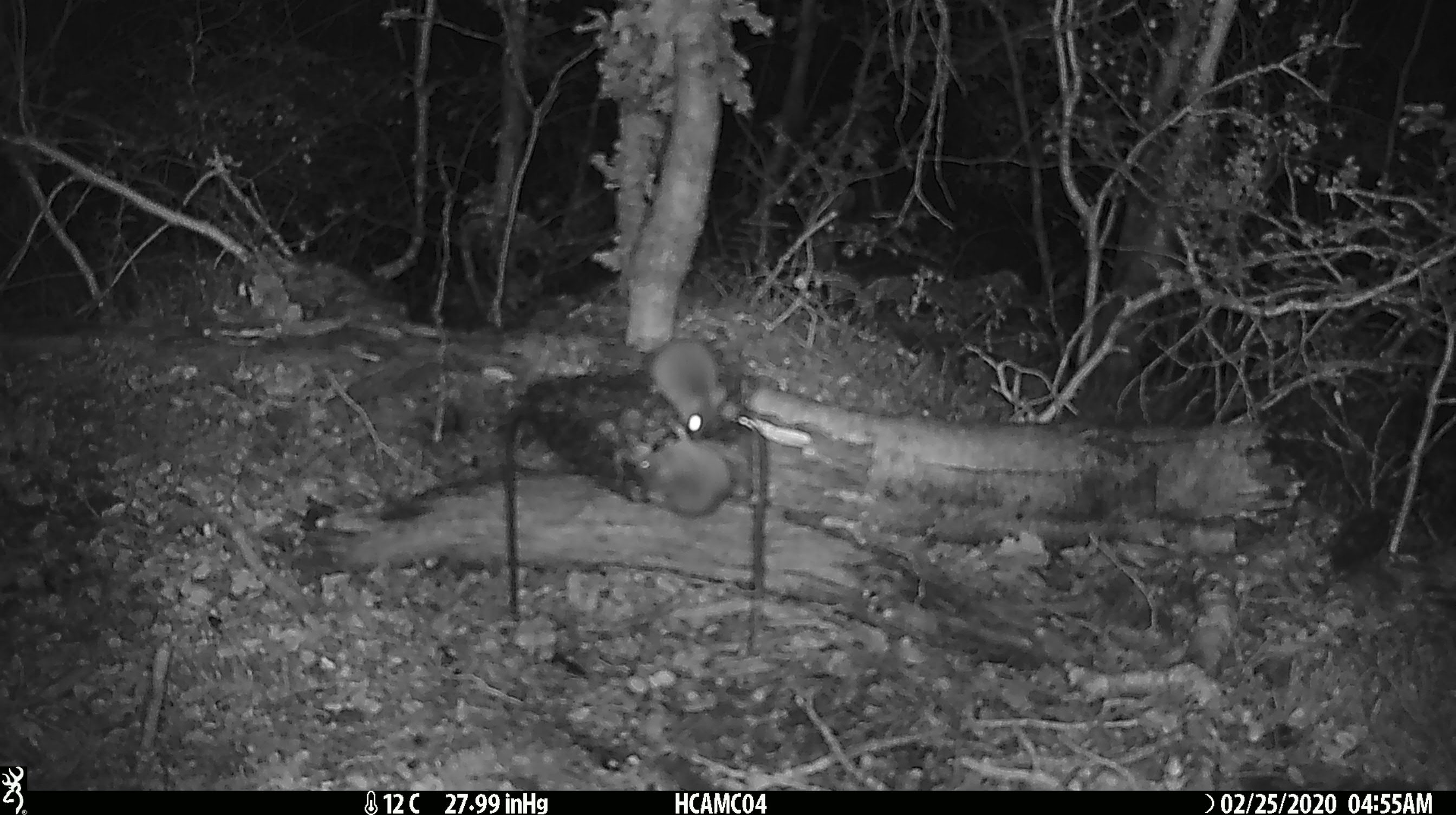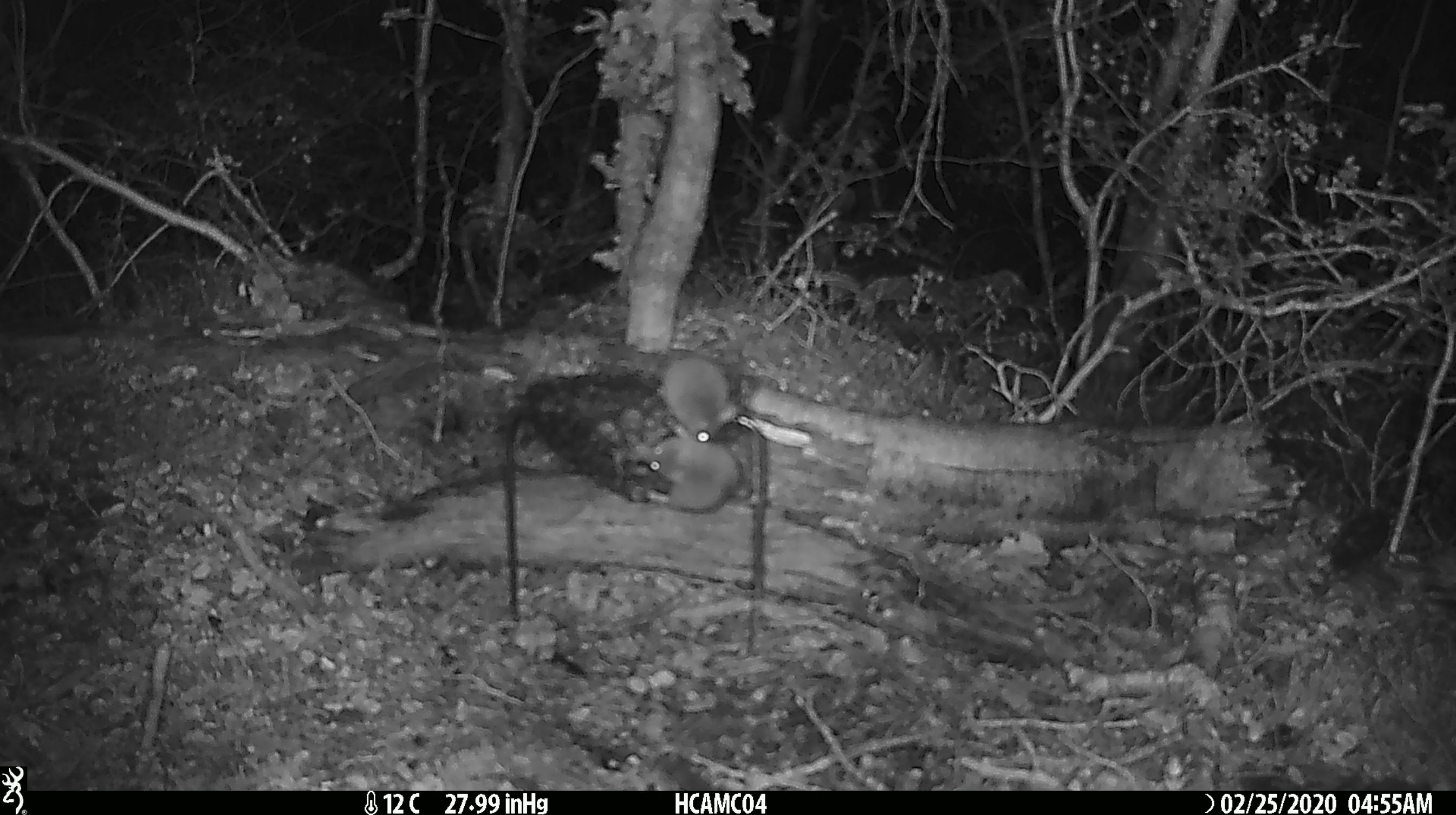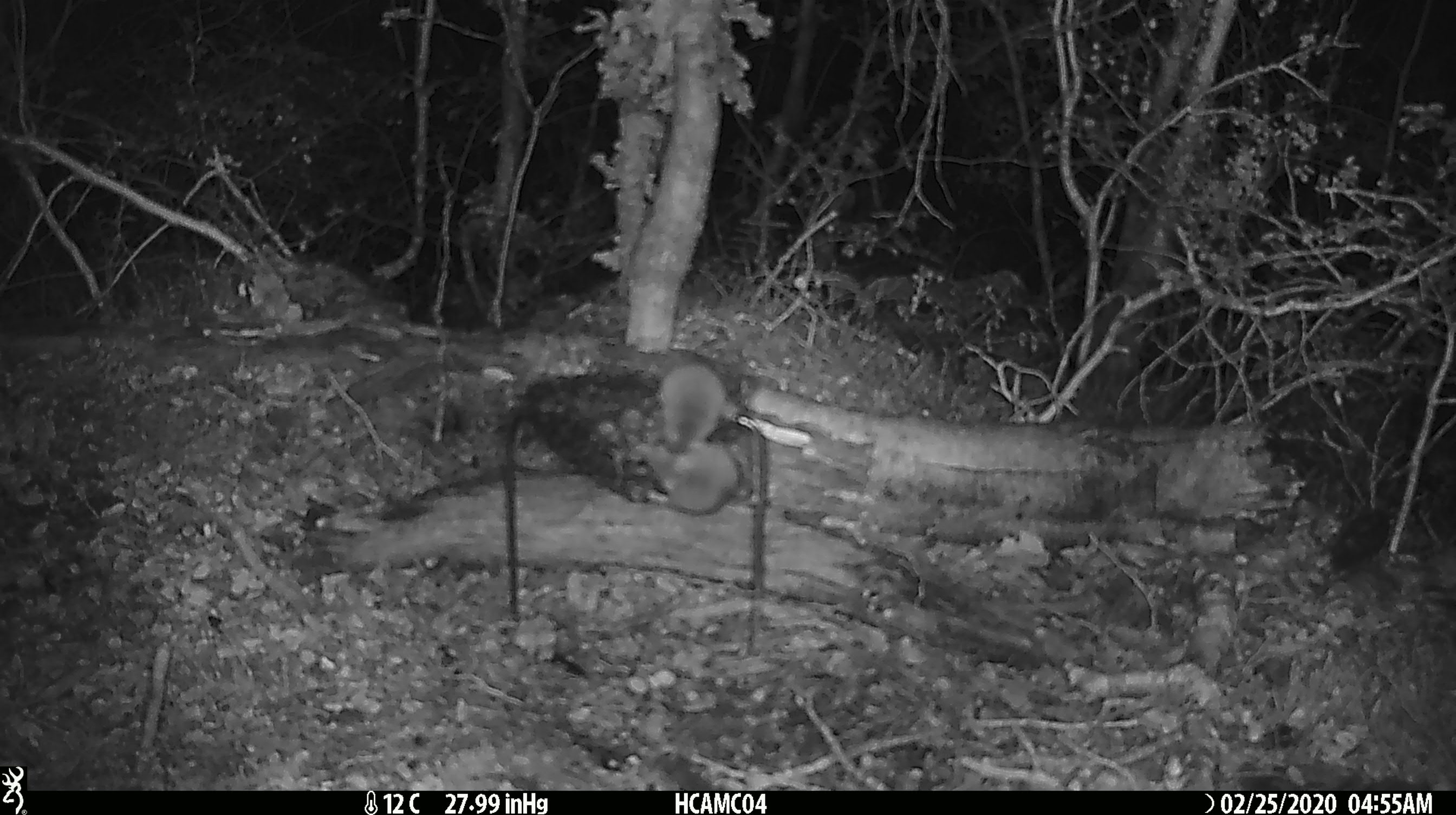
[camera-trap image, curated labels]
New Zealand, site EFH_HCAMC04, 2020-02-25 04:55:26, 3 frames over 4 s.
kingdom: Animalia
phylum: Chordata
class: Mammalia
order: Rodentia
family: Muridae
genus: Mus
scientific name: Mus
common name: mouse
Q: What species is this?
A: Mouse (Mus).